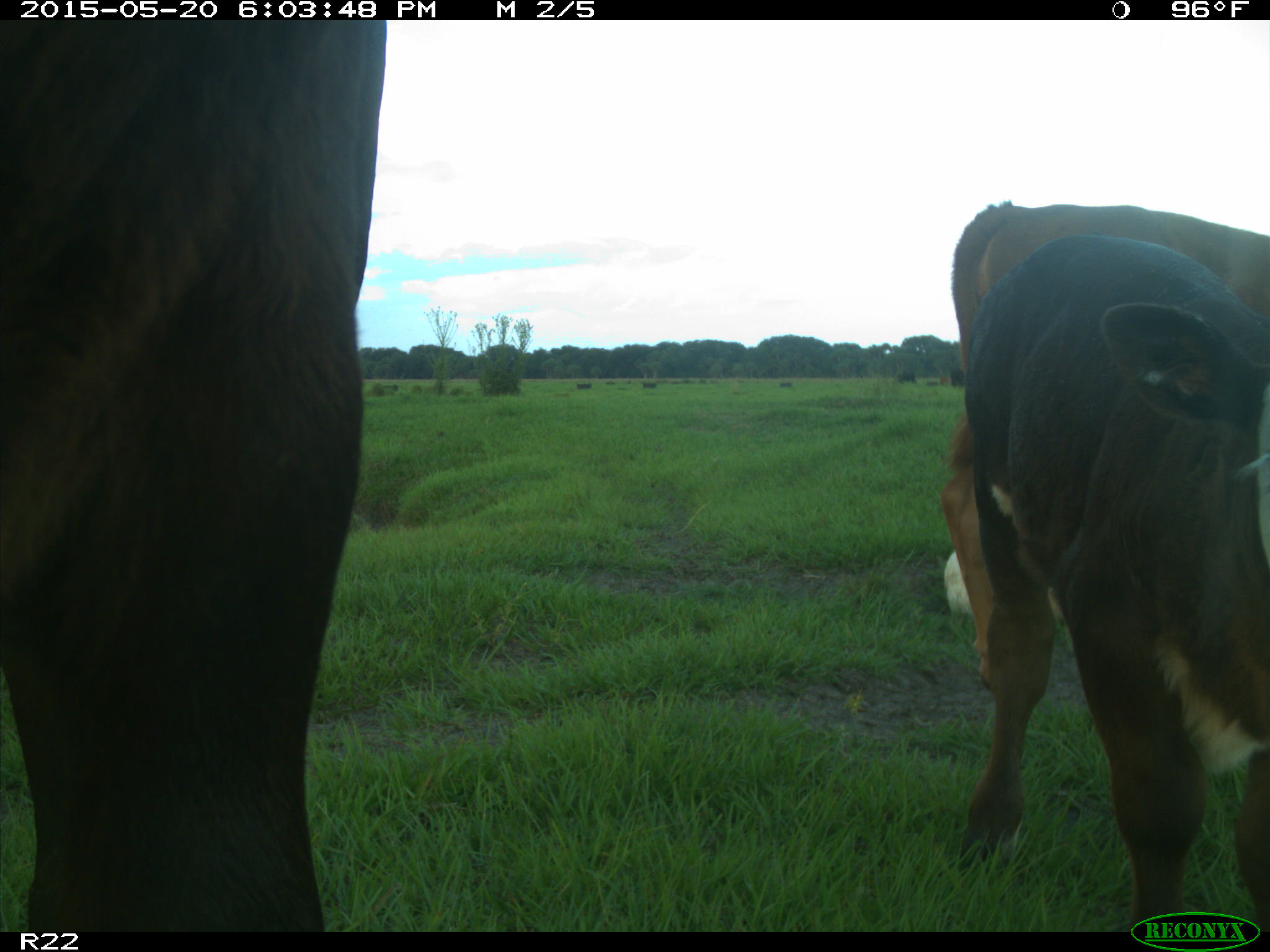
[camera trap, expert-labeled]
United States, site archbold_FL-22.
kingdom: Animalia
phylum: Chordata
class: Mammalia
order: Artiodactyla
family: Bovidae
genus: Bos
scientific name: Bos taurus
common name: domestic cow